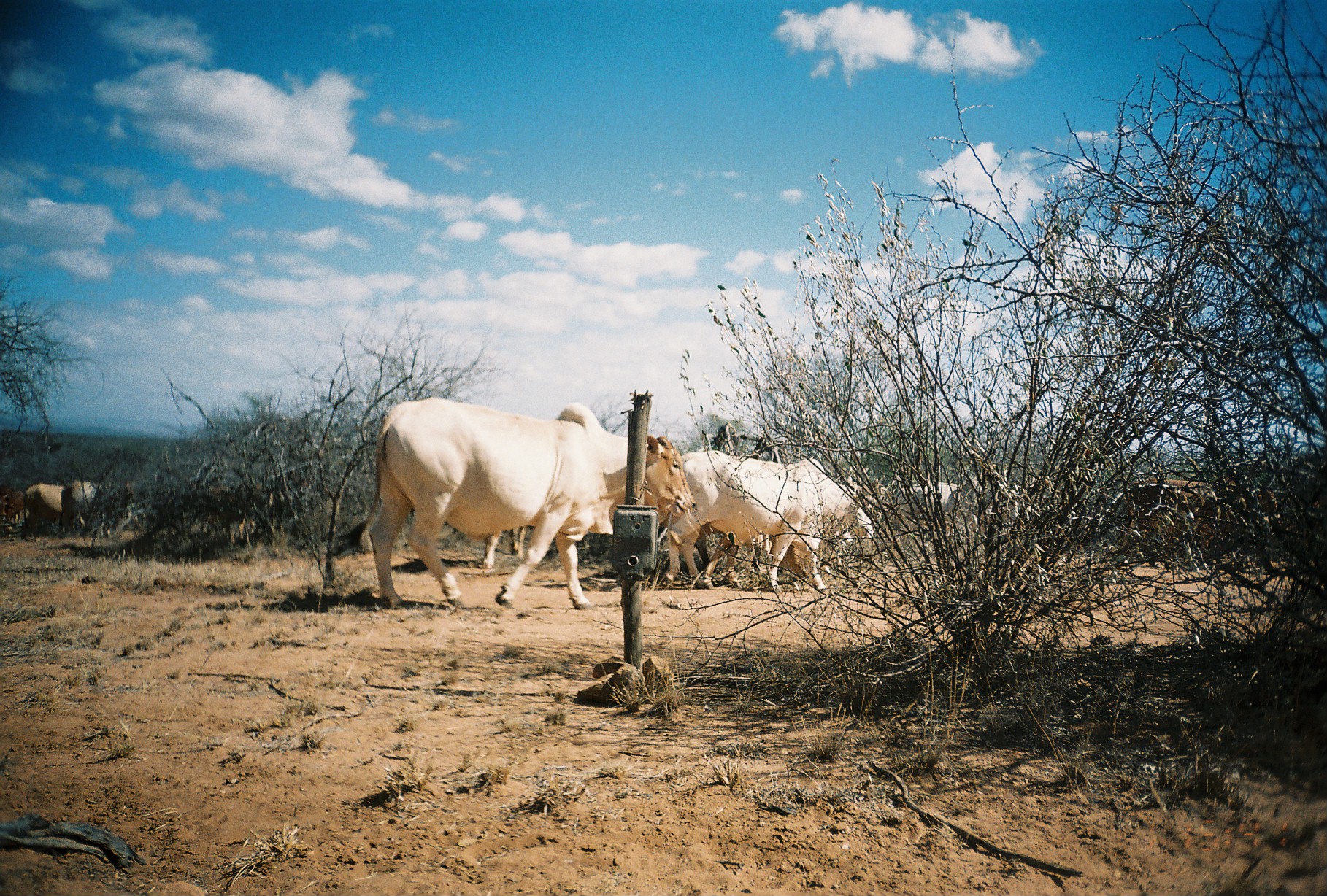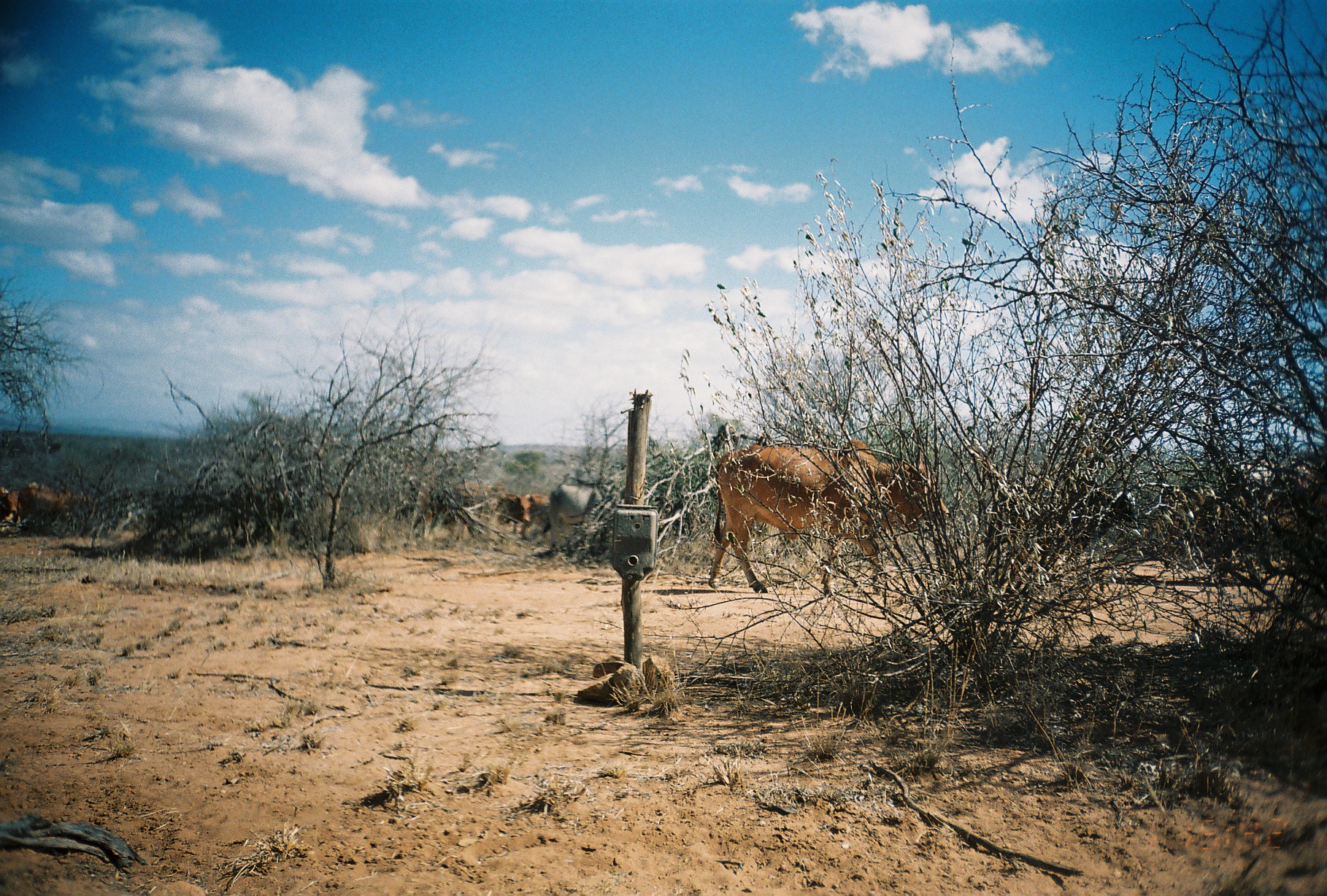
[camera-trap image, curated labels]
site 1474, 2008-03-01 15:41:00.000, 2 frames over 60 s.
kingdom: Animalia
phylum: Chordata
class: Mammalia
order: Artiodactyla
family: Bovidae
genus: Bos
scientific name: Bos taurus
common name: domestic cattle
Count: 11.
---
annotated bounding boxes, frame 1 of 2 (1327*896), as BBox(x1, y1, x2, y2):
bos taurus: BBox(330, 396, 694, 611); BBox(658, 453, 872, 593); BBox(650, 436, 806, 575); BBox(1117, 472, 1268, 564); BBox(693, 525, 797, 585); BBox(890, 478, 966, 543); BBox(58, 479, 134, 538); BBox(473, 518, 530, 563); BBox(22, 482, 64, 541); BBox(0, 488, 26, 529)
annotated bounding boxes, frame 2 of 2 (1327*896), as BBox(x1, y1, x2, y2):
bos taurus: BBox(704, 437, 951, 595); BBox(411, 483, 530, 546); BBox(537, 476, 615, 552); BBox(9, 481, 93, 526); BBox(519, 493, 549, 539); BBox(0, 485, 22, 533)